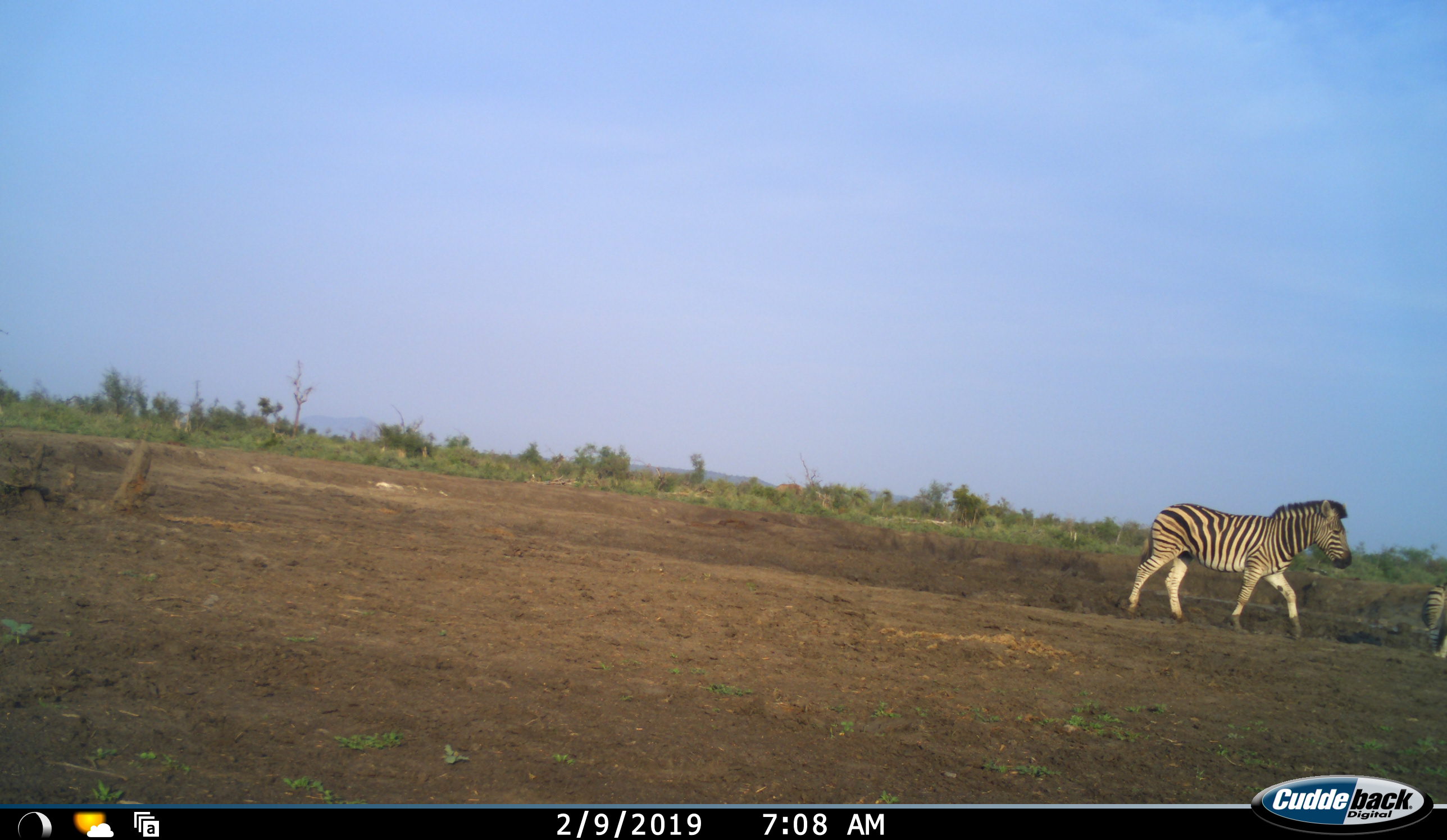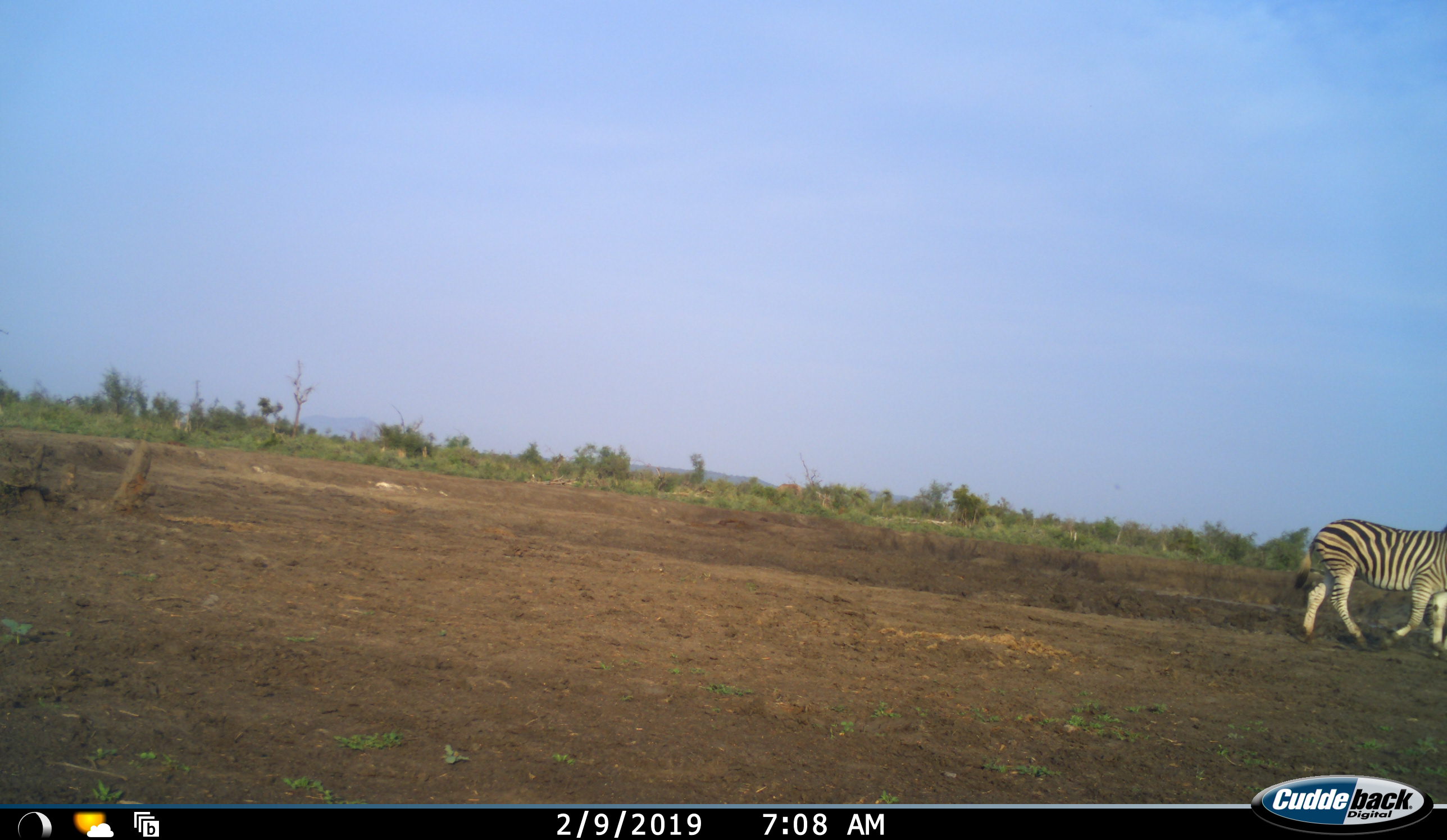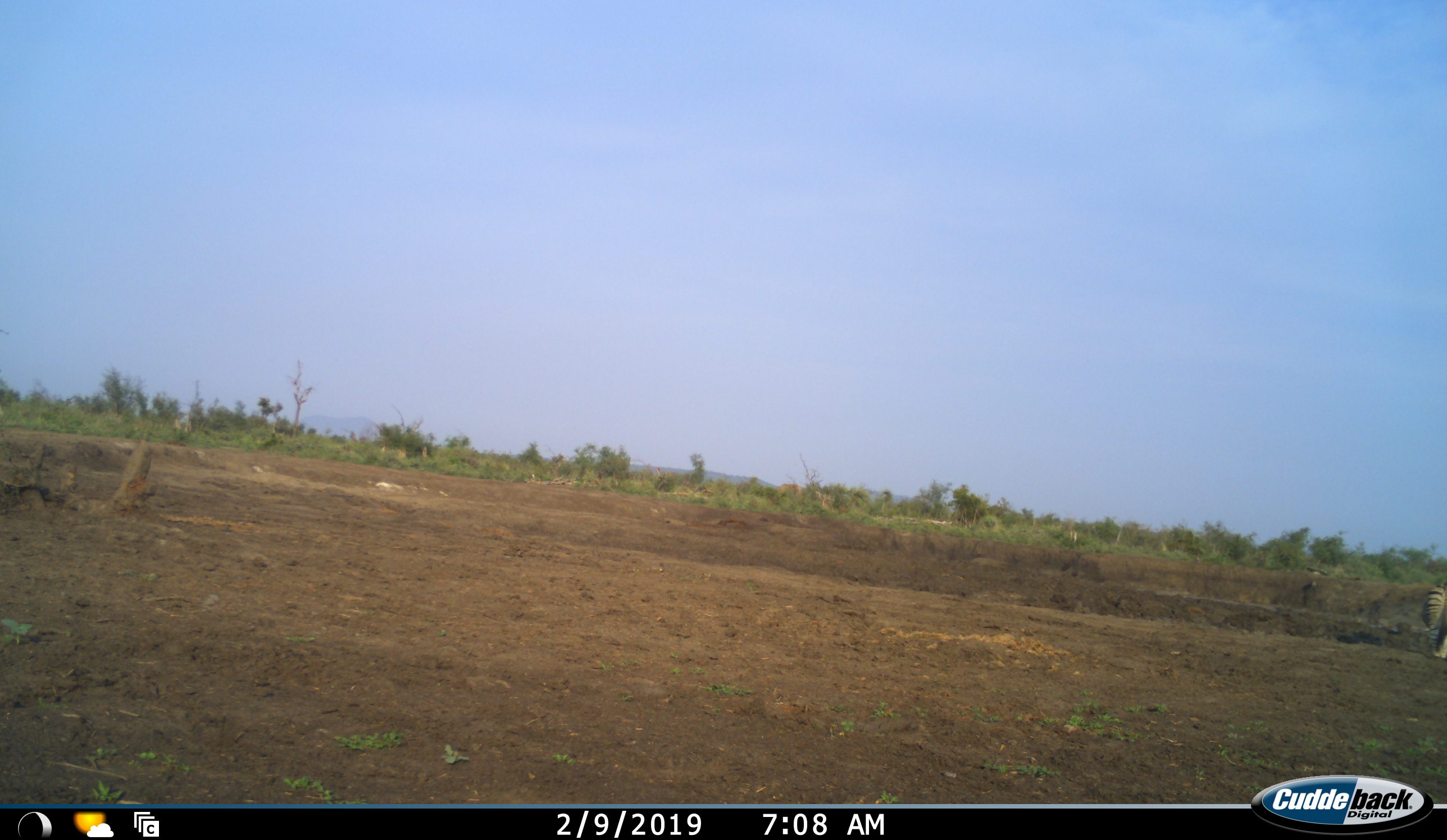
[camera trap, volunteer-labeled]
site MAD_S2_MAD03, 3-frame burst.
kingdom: Animalia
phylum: Chordata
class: Mammalia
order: Perissodactyla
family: Equidae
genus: Equus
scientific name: Equus quagga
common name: plains zebra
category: zebraplains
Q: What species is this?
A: Zebraplains (plains zebra) (Equus quagga).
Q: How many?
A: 2.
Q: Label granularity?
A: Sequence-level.